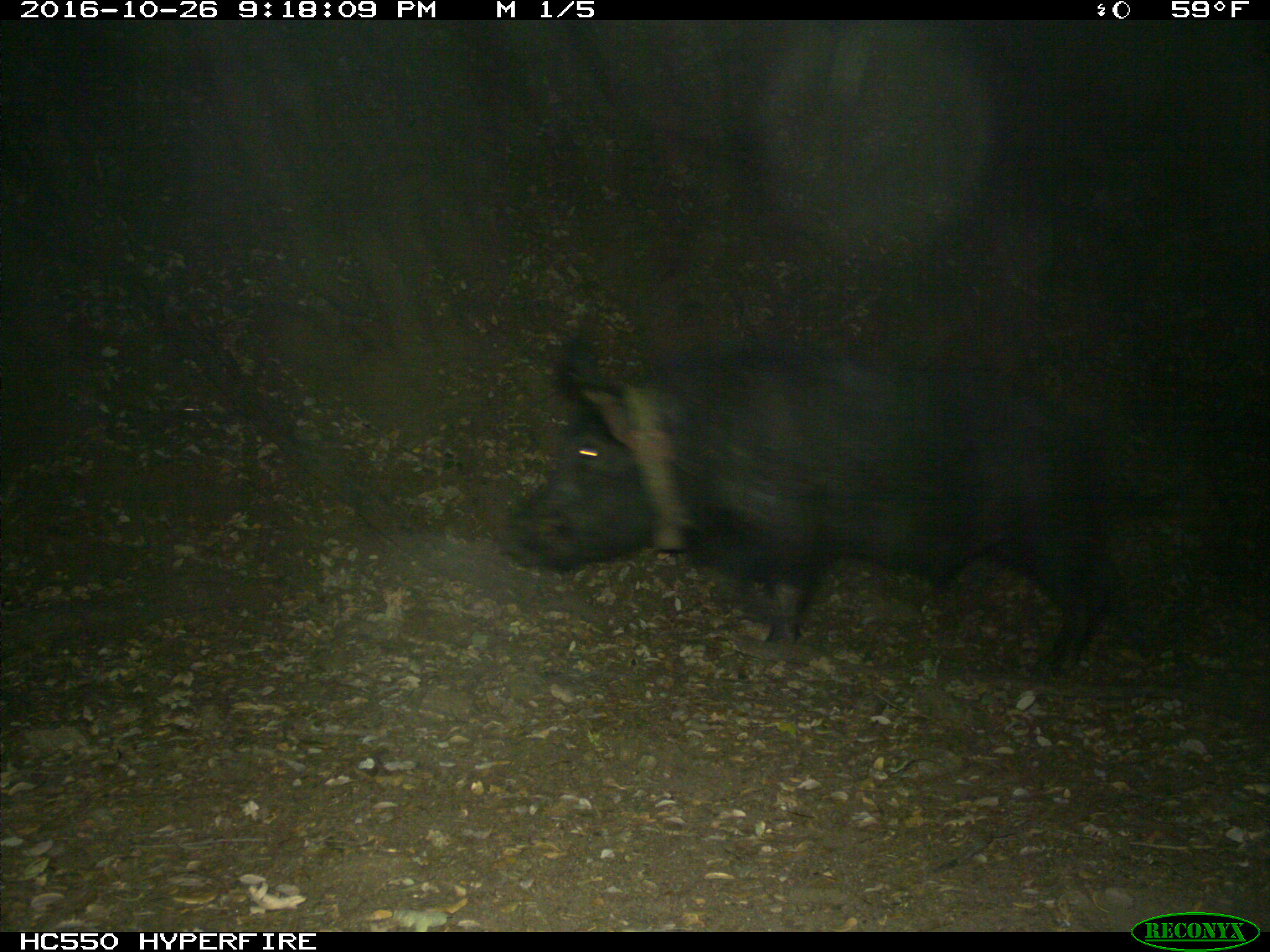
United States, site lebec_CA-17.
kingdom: Animalia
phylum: Chordata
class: Mammalia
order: Artiodactyla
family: Suidae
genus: Sus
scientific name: Sus scrofa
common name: wild boar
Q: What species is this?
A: Sus scrofa (wild boar).